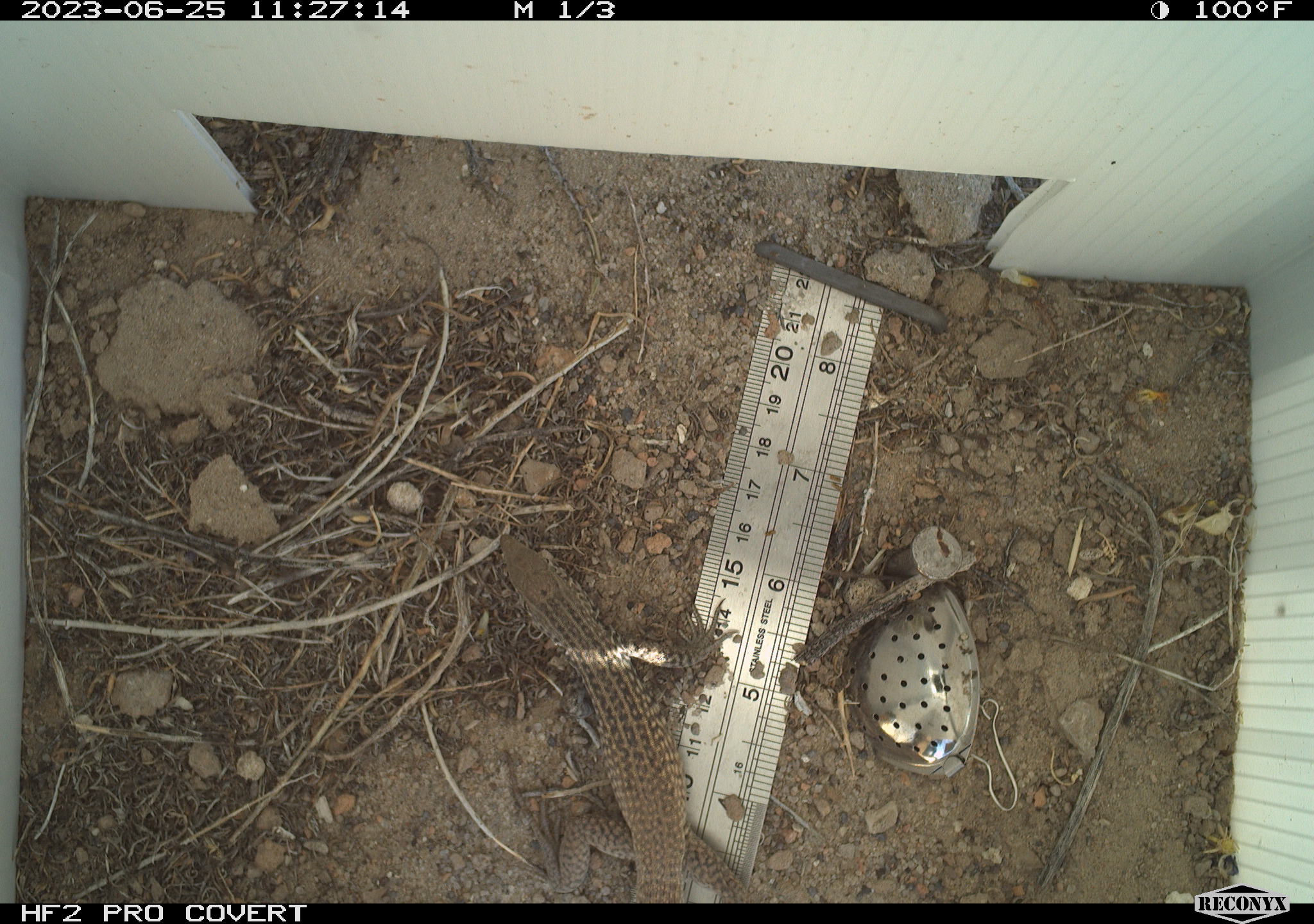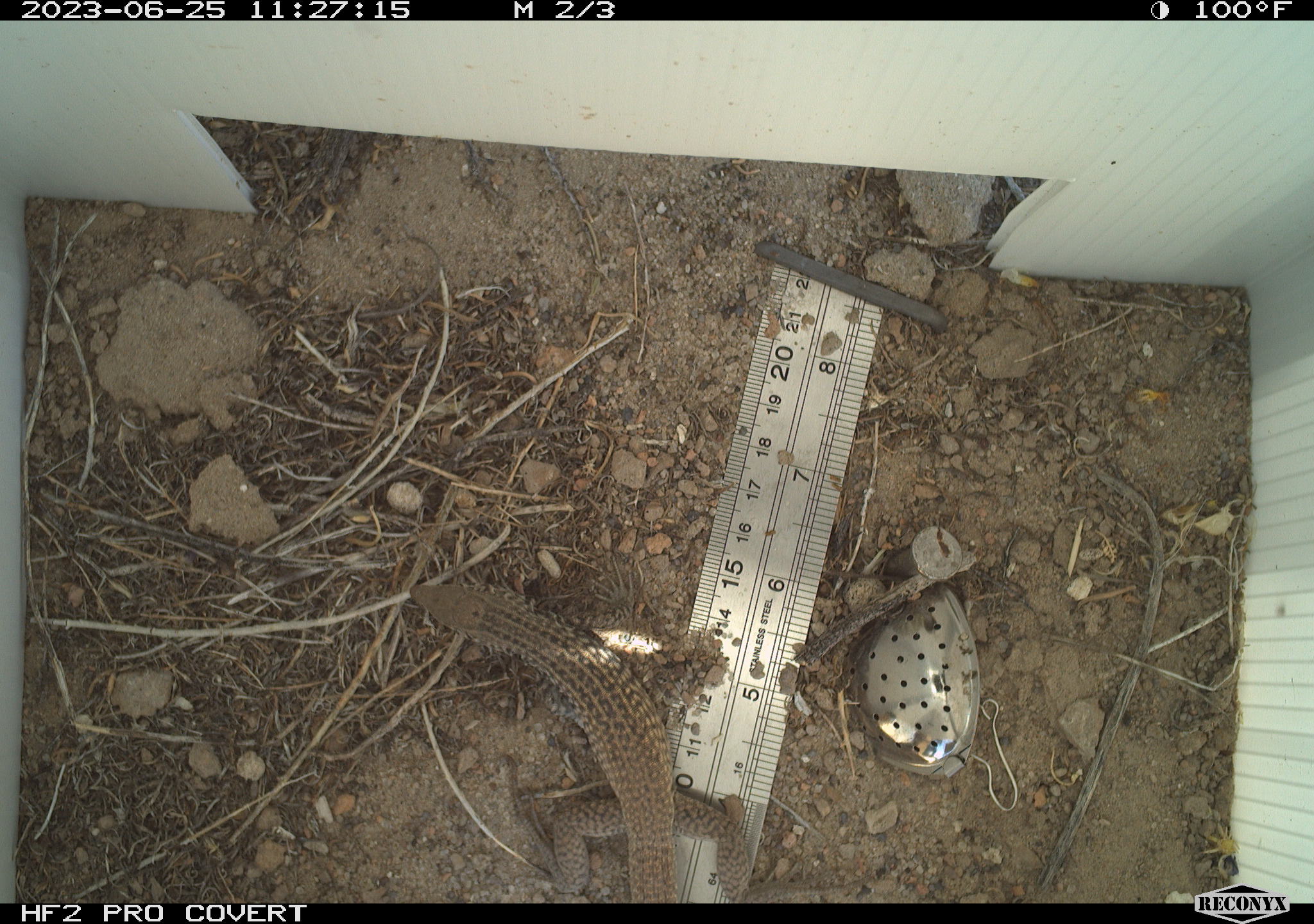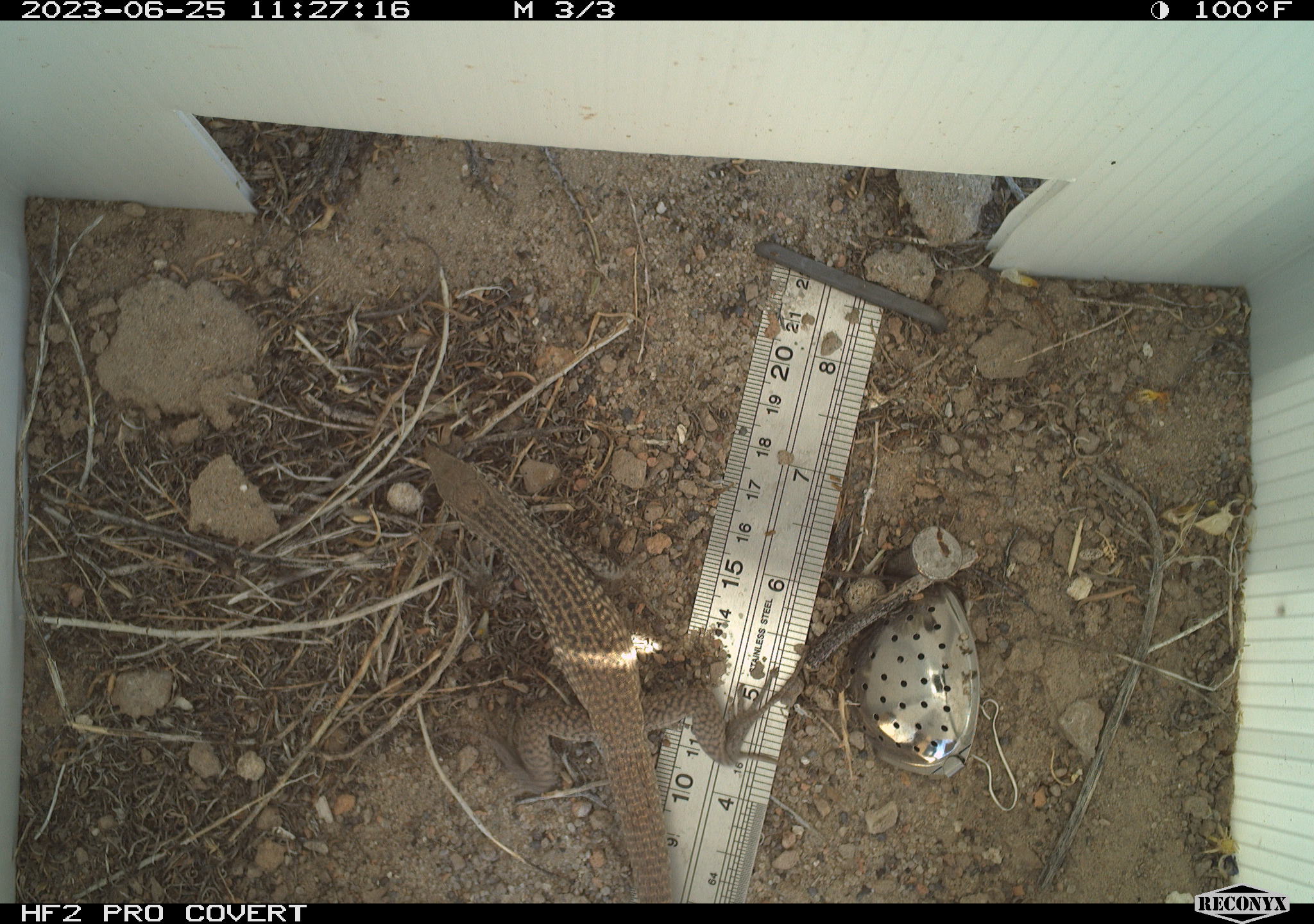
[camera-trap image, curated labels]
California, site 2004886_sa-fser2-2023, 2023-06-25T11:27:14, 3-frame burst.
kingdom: Animalia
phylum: Chordata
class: Reptilia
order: Squamata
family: Teiidae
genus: Aspidoscelis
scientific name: Aspidoscelis tigris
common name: western whiptail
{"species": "western whiptail (Aspidoscelis tigris)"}